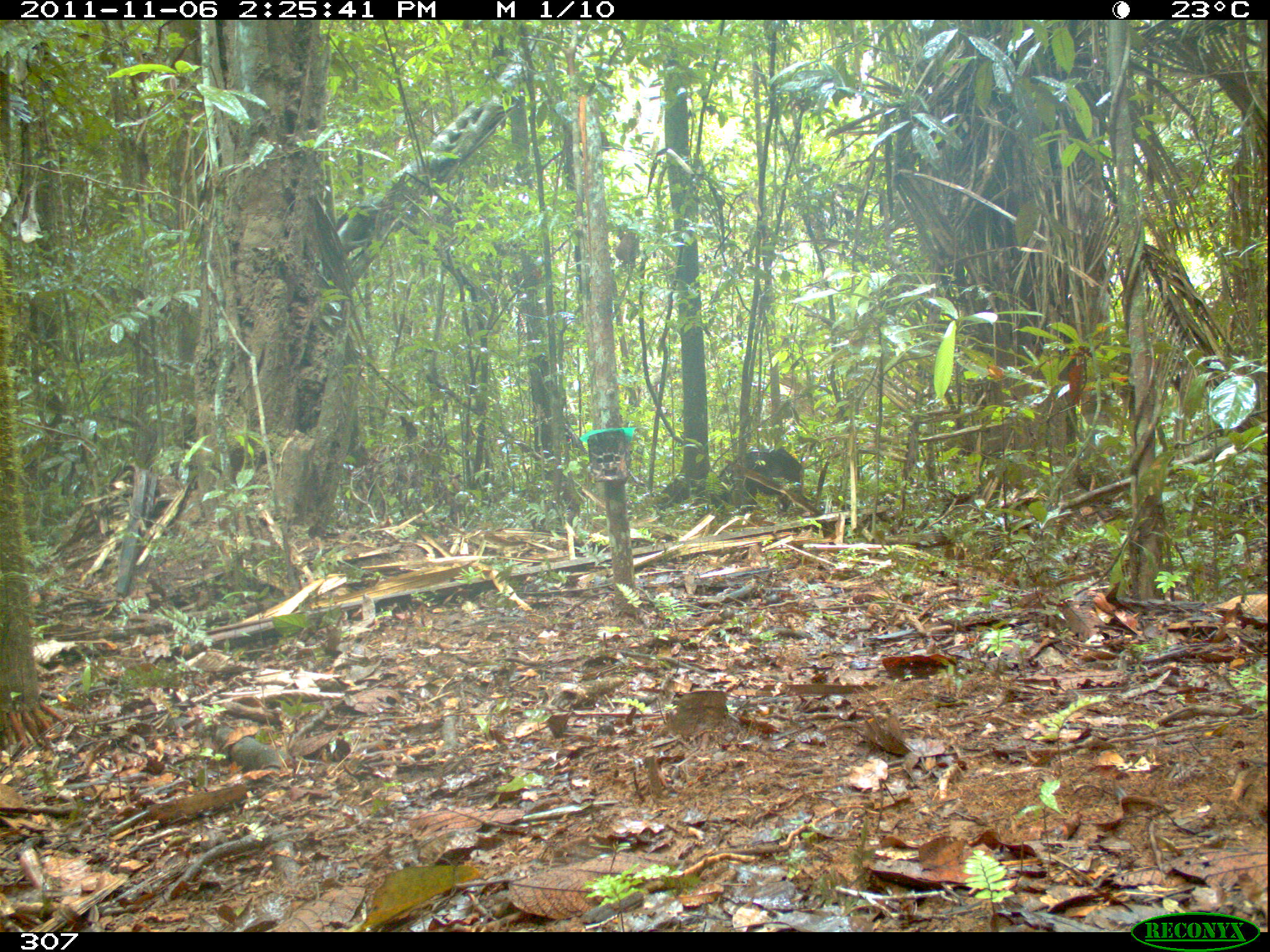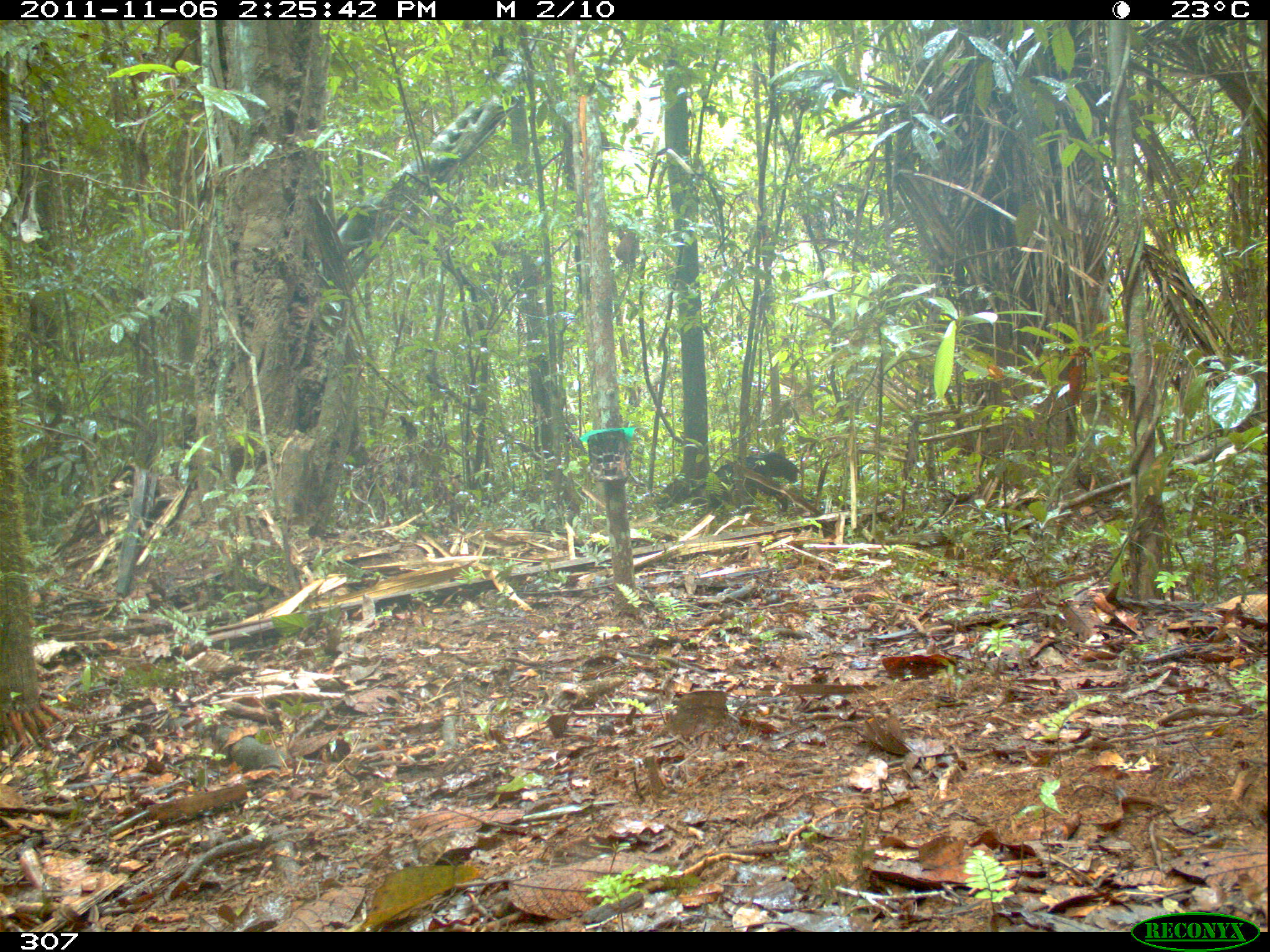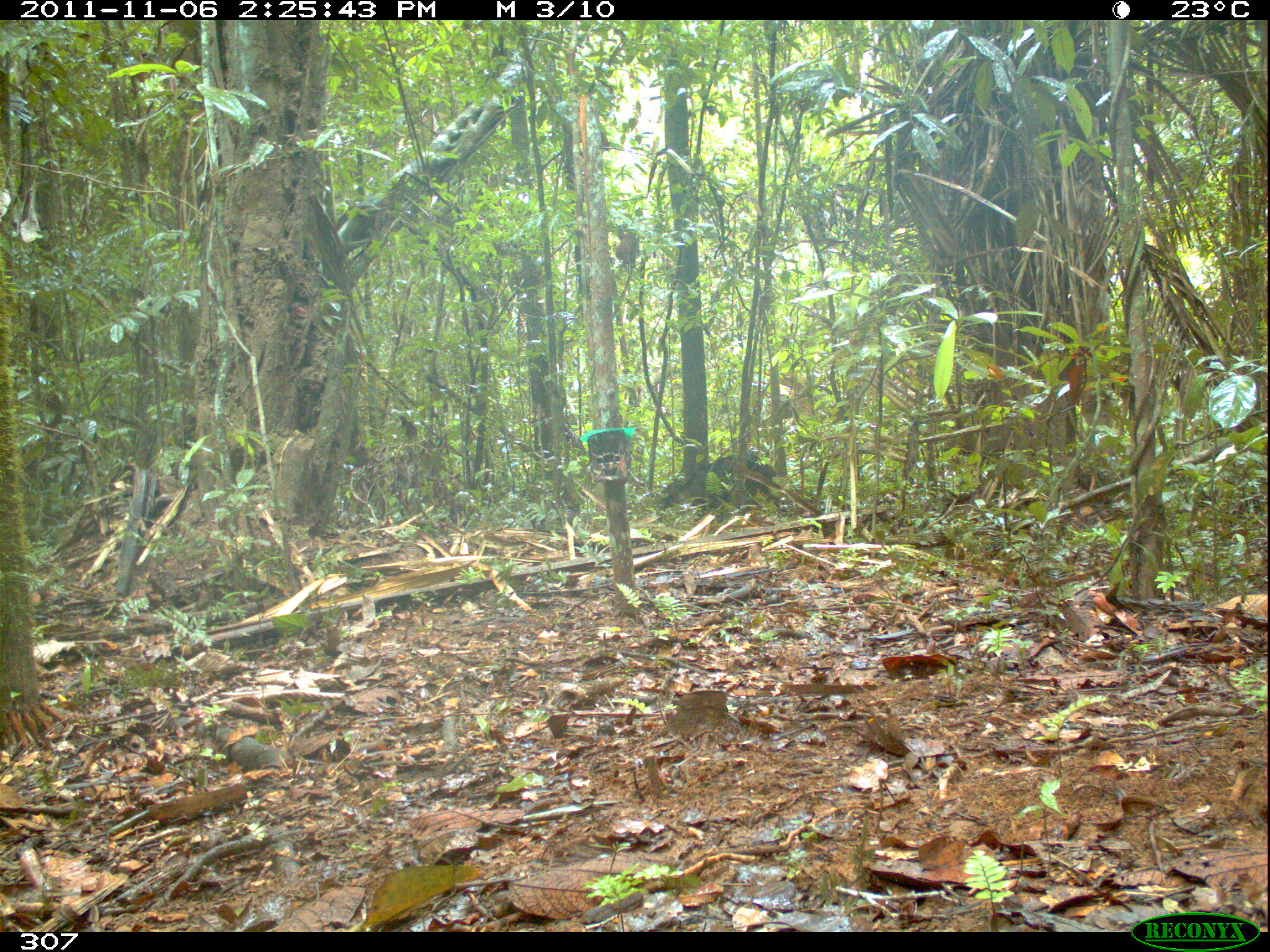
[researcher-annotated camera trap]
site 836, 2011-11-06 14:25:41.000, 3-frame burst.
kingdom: Animalia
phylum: Chordata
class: Mammalia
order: Artiodactyla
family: Tayassuidae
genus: Tayassu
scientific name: Tayassu pecari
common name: white-lipped peccary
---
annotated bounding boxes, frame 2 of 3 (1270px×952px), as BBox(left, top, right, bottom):
tayassu pecari: BBox(713, 452, 799, 511)